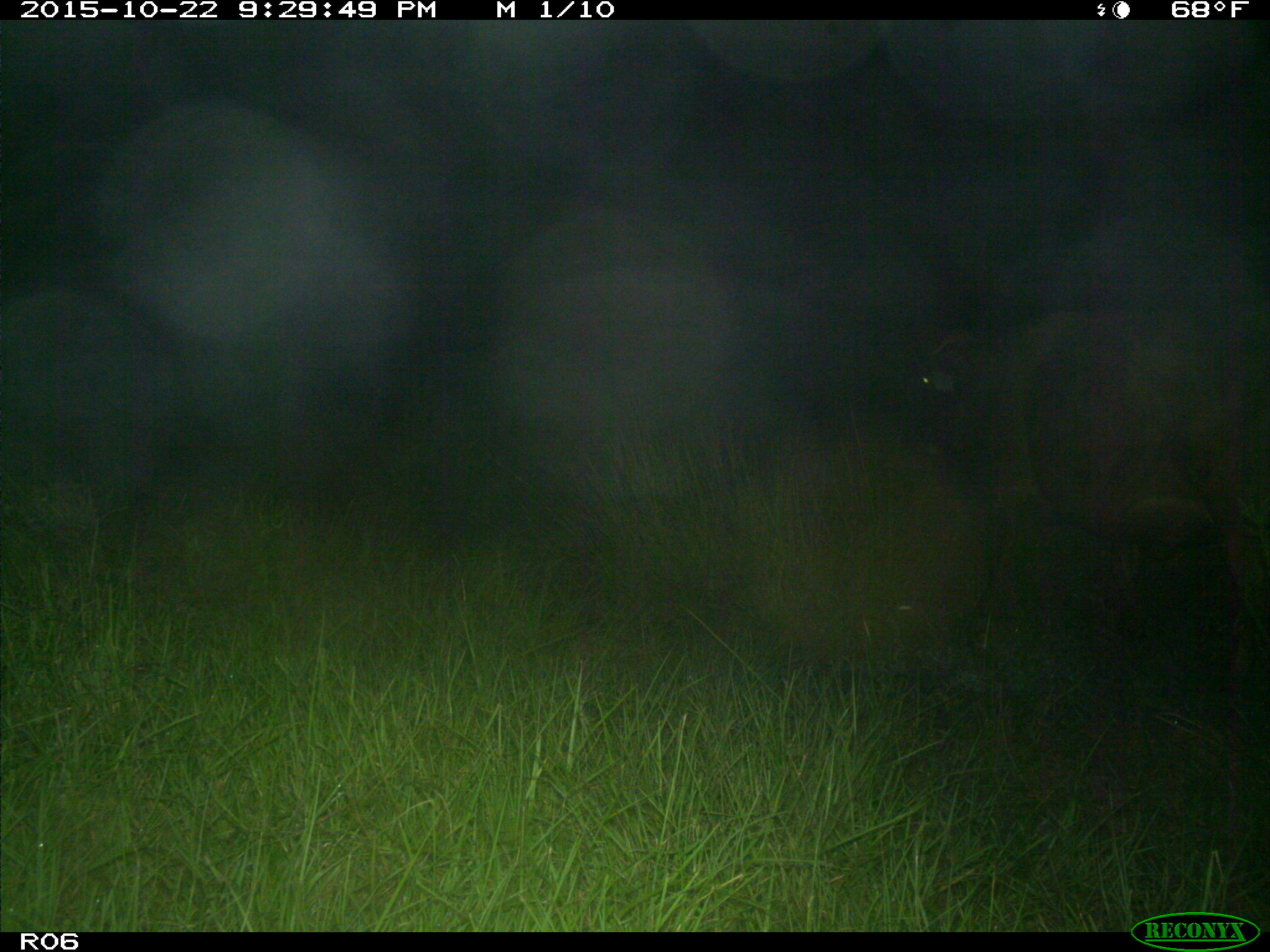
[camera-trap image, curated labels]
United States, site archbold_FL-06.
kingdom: Animalia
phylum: Chordata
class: Mammalia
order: Artiodactyla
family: Bovidae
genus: Bos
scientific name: Bos taurus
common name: domestic cow